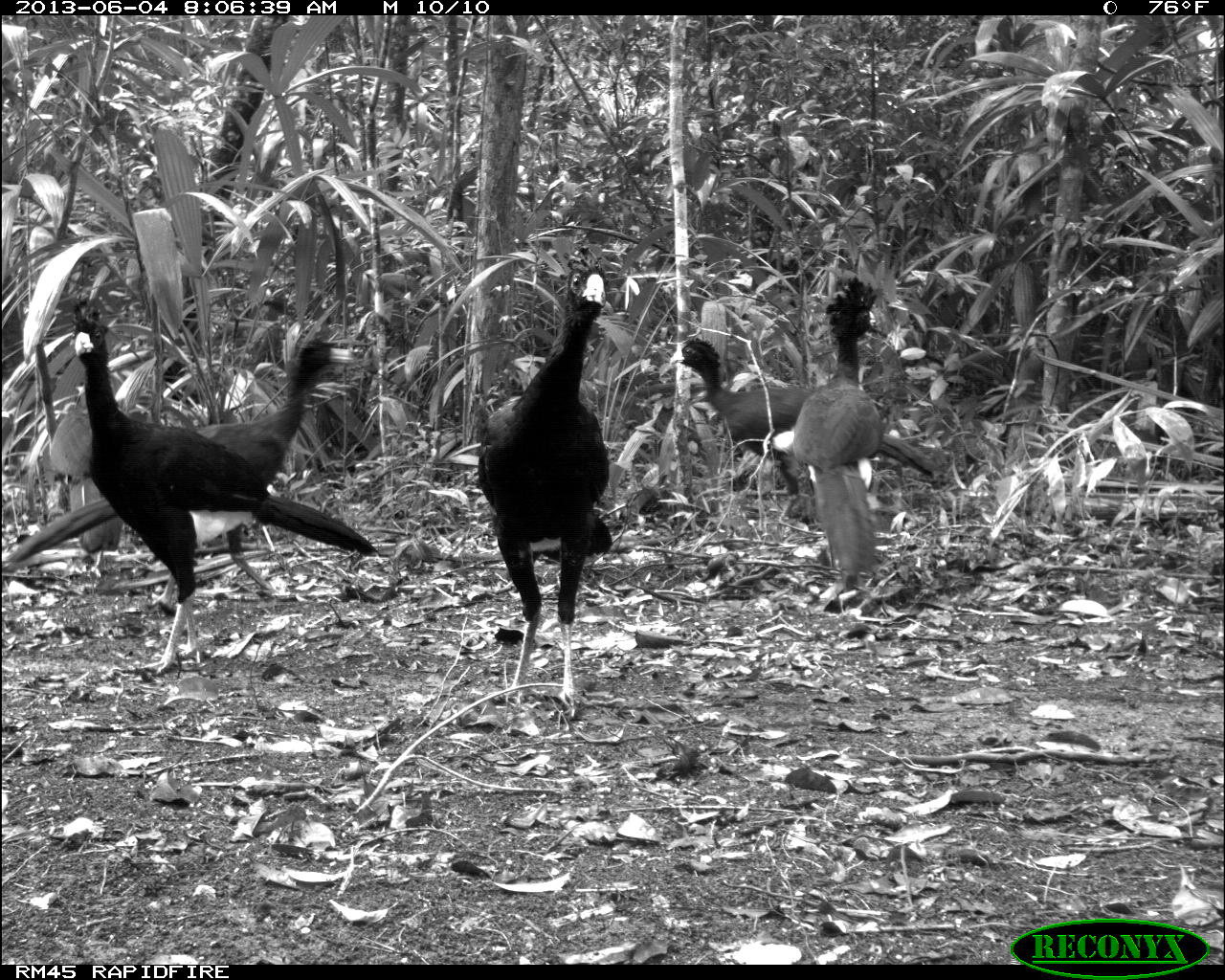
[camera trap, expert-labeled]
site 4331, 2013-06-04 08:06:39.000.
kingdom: Animalia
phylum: Chordata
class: Aves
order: Galliformes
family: Cracidae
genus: Crax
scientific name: Crax rubra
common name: great curassow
Crax rubra (great curassow), count 6.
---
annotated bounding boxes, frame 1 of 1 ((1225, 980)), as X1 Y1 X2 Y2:
crax rubra: 1 328 378 648; 68 306 383 676; 470 239 623 715; 659 330 949 489; 784 269 891 600; 47 388 123 566; 545 731 549 747